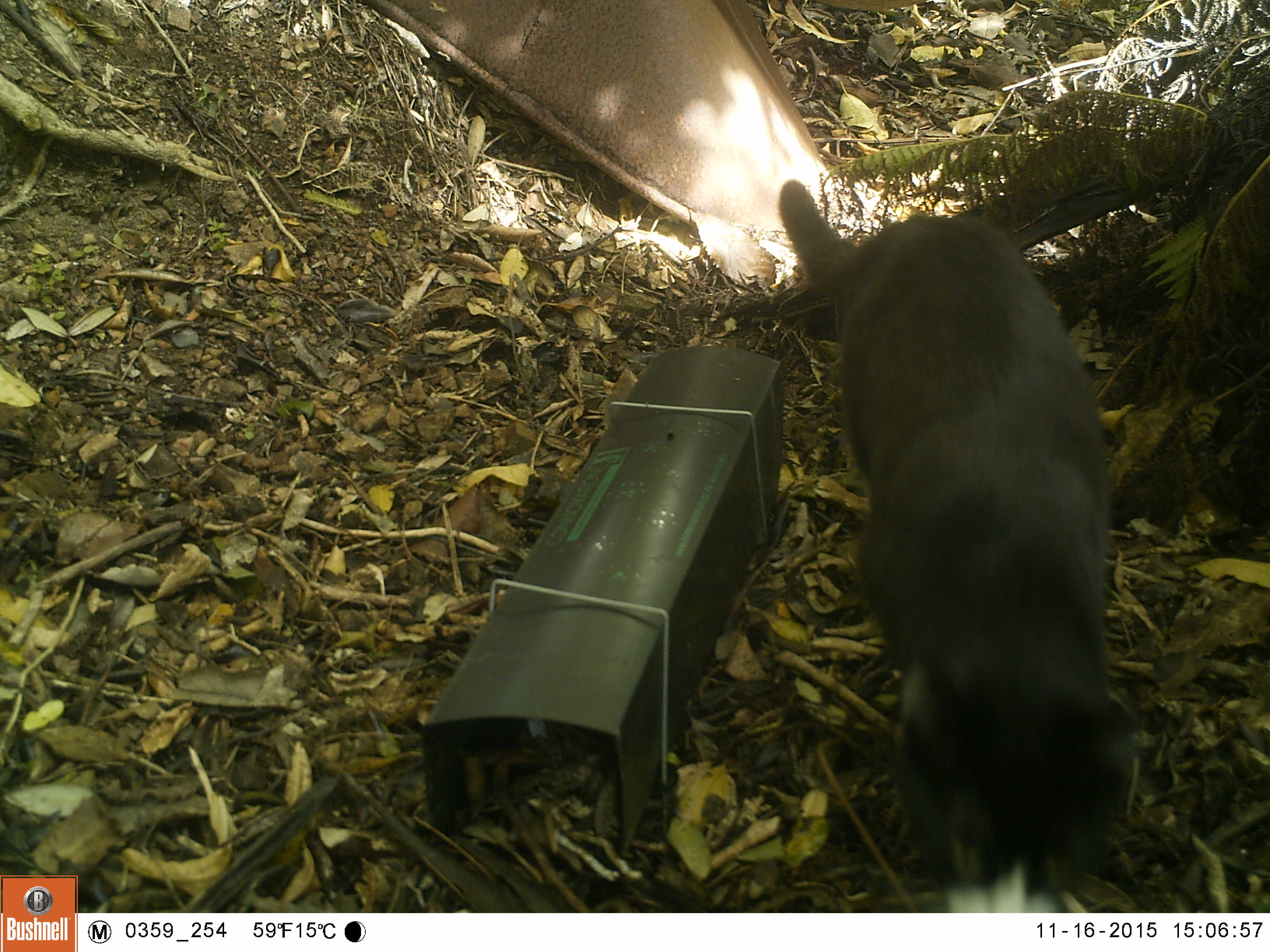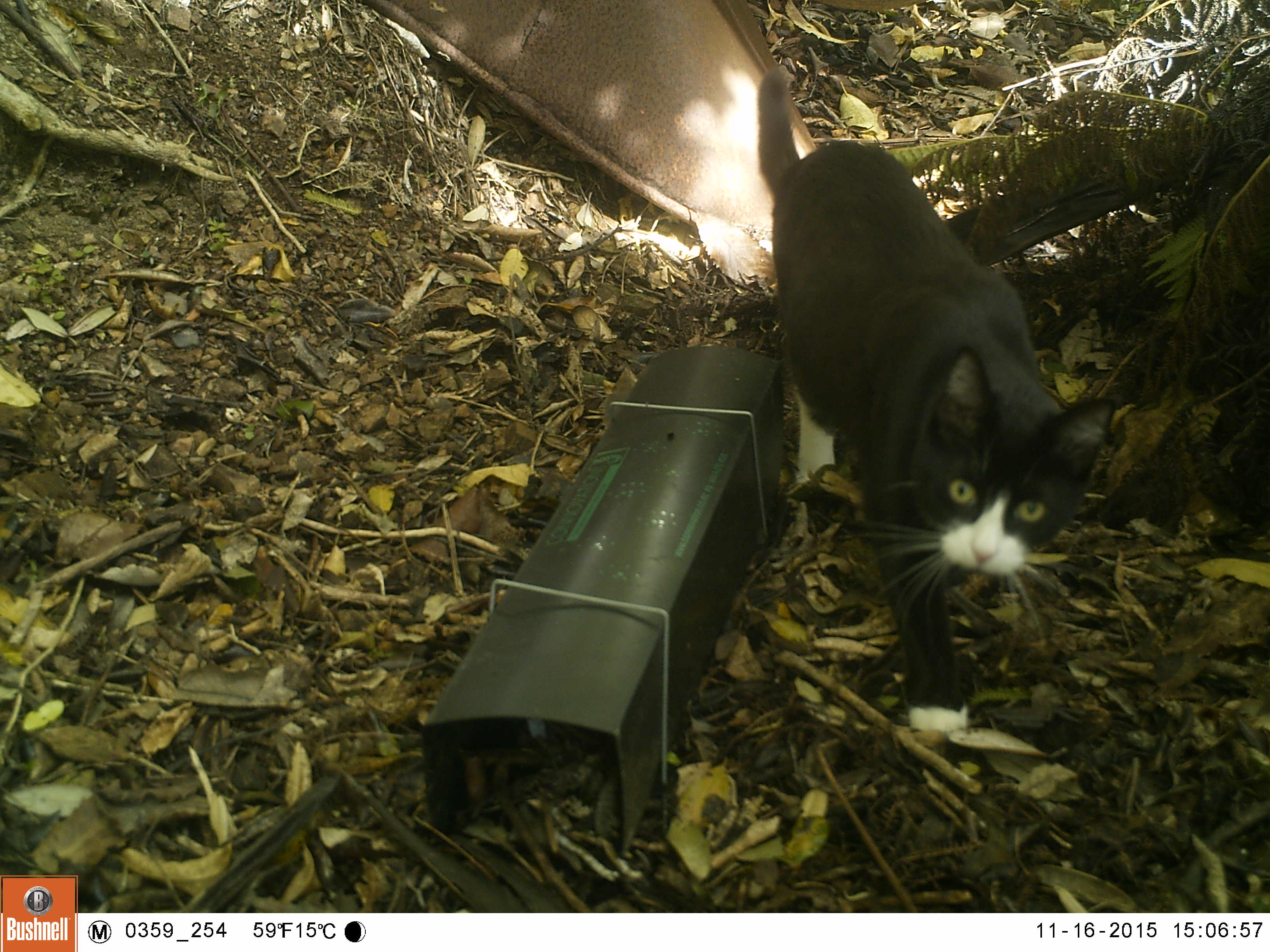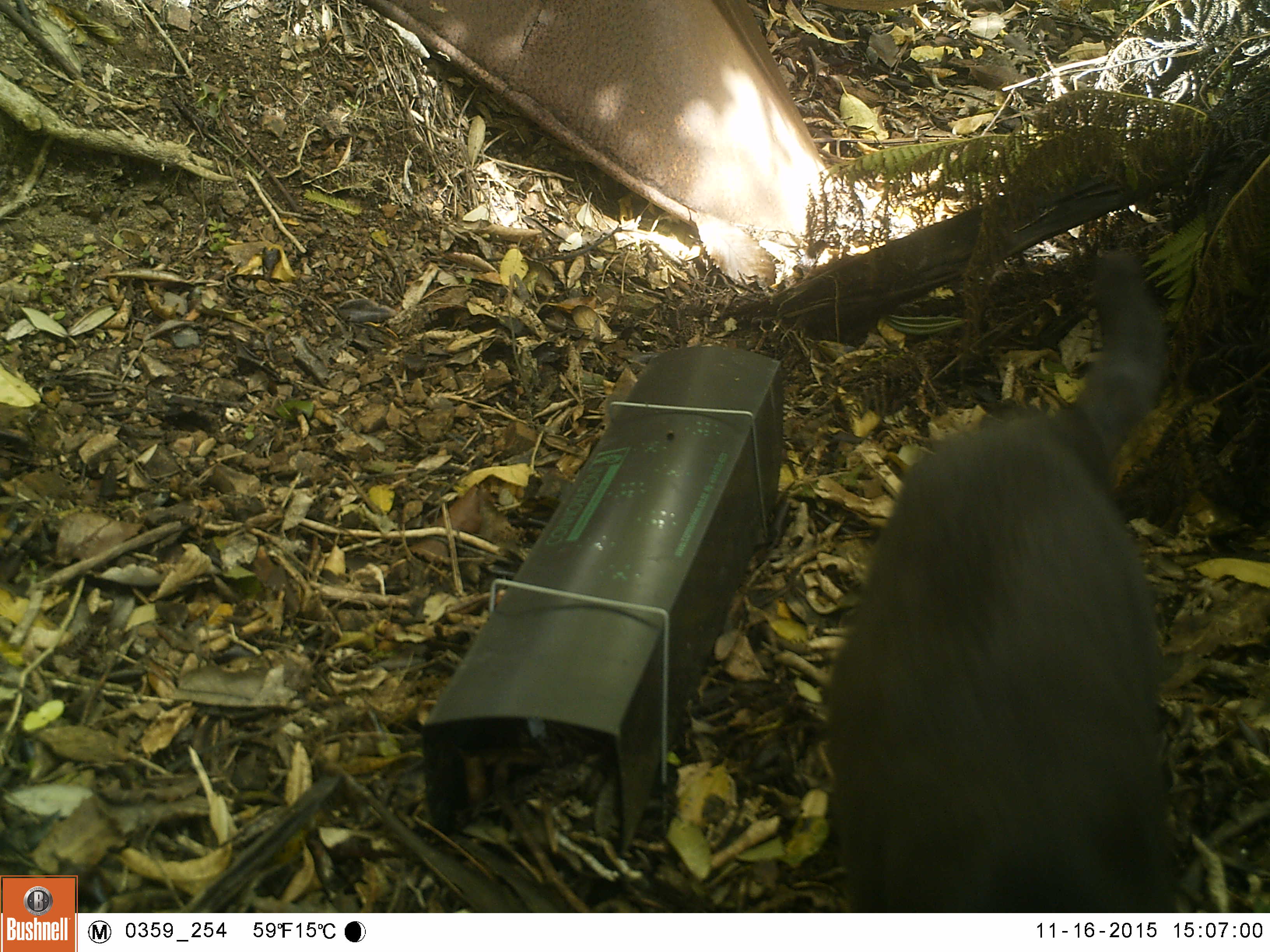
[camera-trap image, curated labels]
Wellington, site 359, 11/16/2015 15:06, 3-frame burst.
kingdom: Animalia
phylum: Chordata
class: Mammalia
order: Carnivora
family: Felidae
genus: Felis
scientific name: Felis catus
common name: cat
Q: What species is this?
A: Cat (Felis catus).